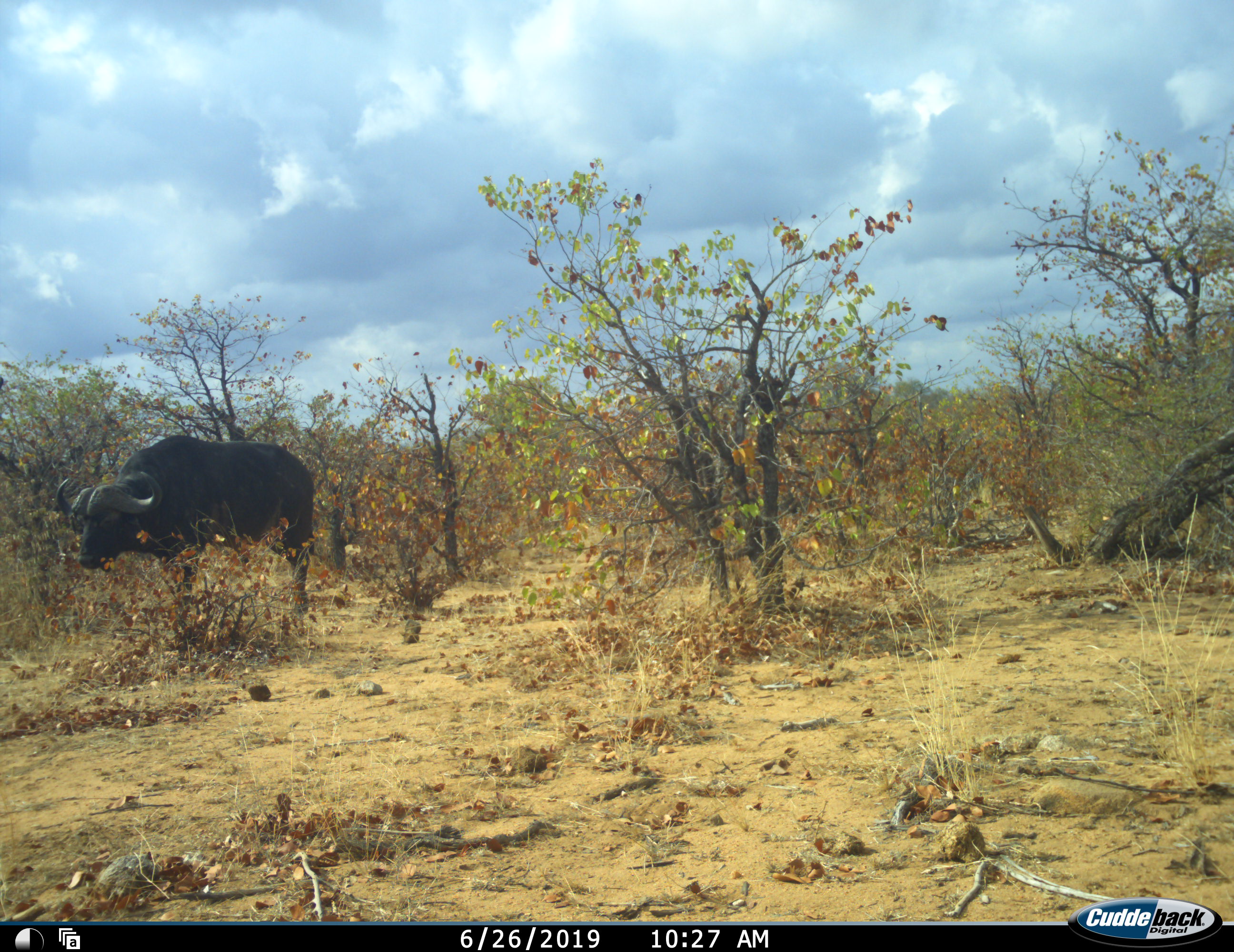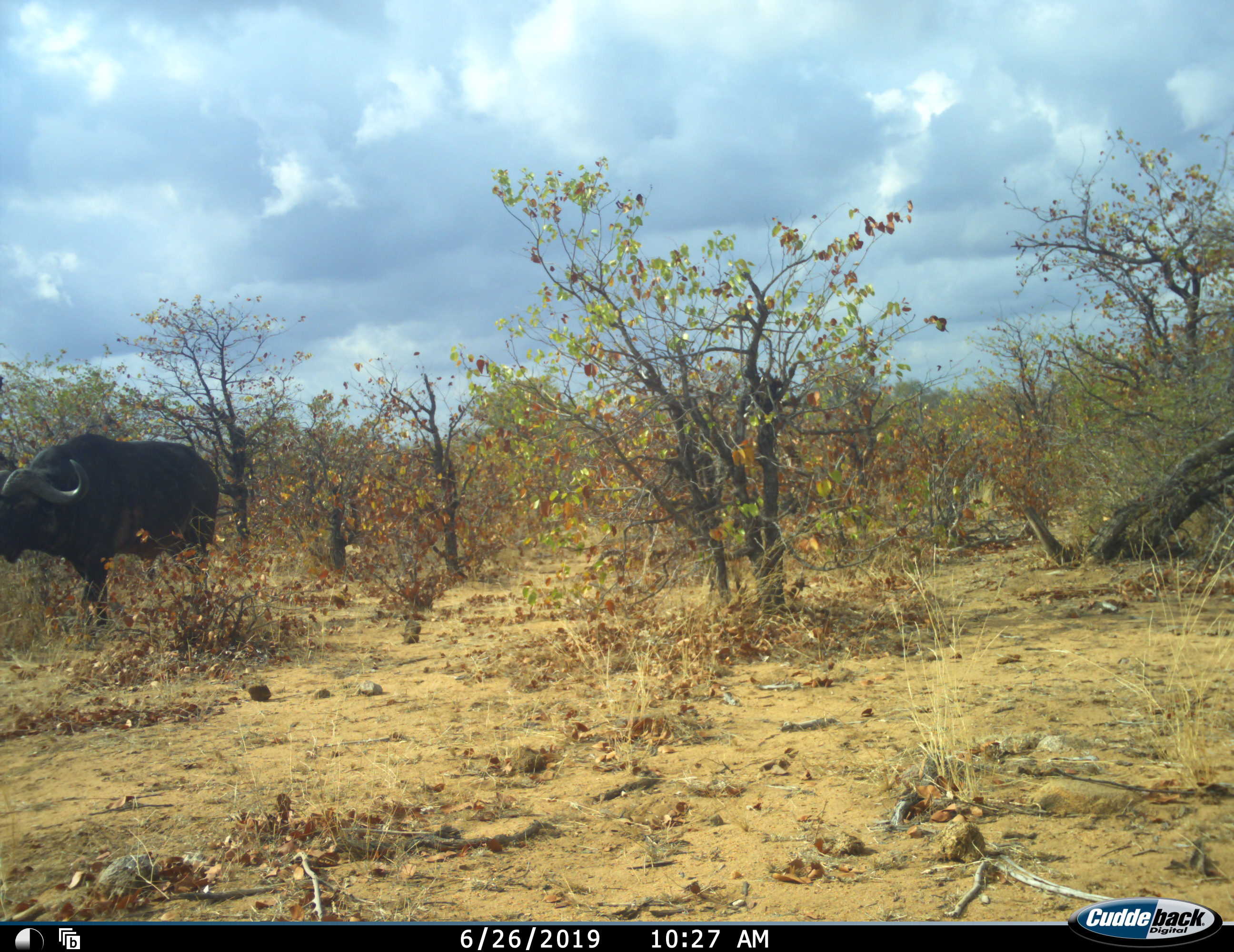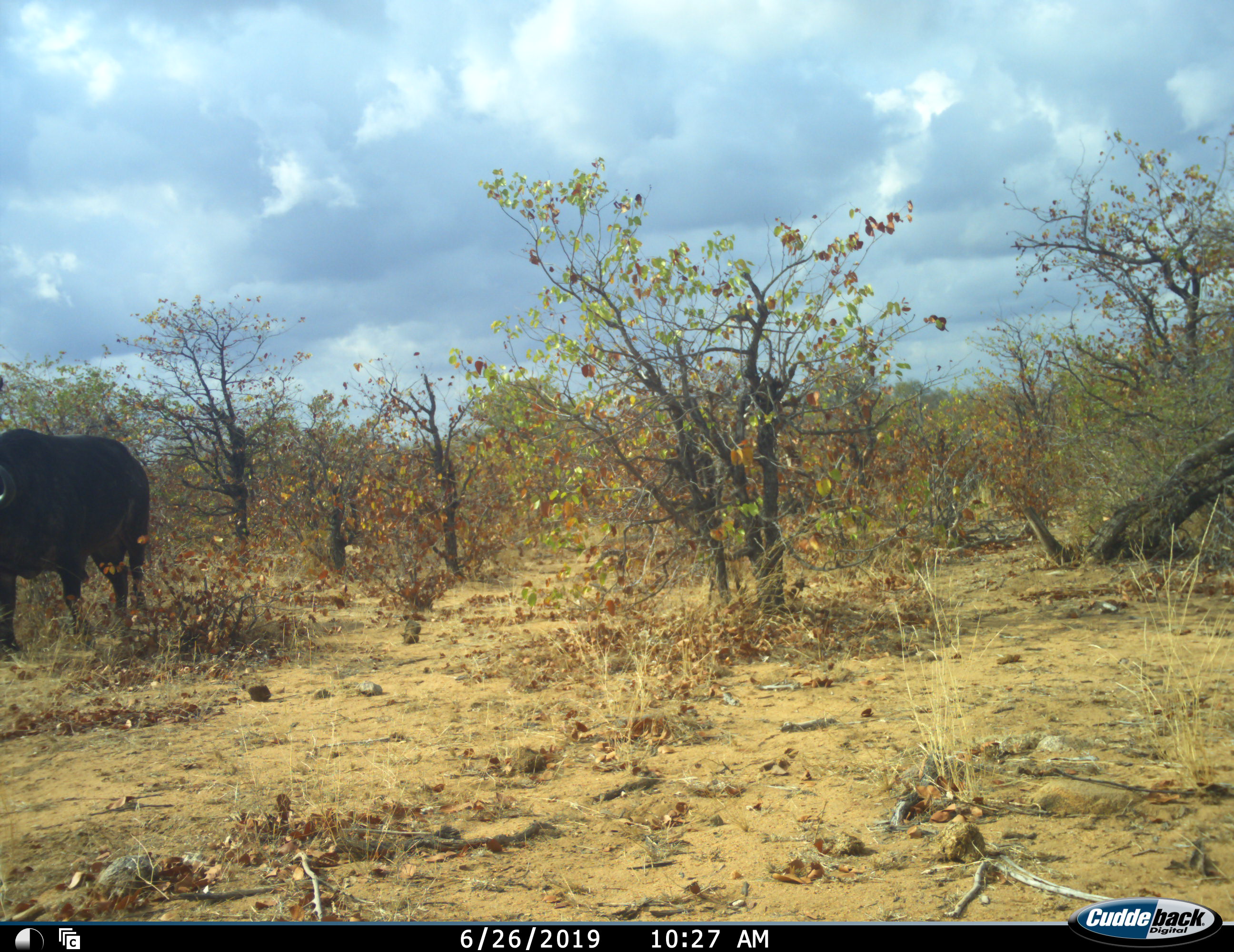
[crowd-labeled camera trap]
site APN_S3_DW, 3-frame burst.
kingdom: Animalia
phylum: Chordata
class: Mammalia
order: Artiodactyla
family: Bovidae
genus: Syncerus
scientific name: Syncerus caffer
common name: african buffalo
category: buffalo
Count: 1.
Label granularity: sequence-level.